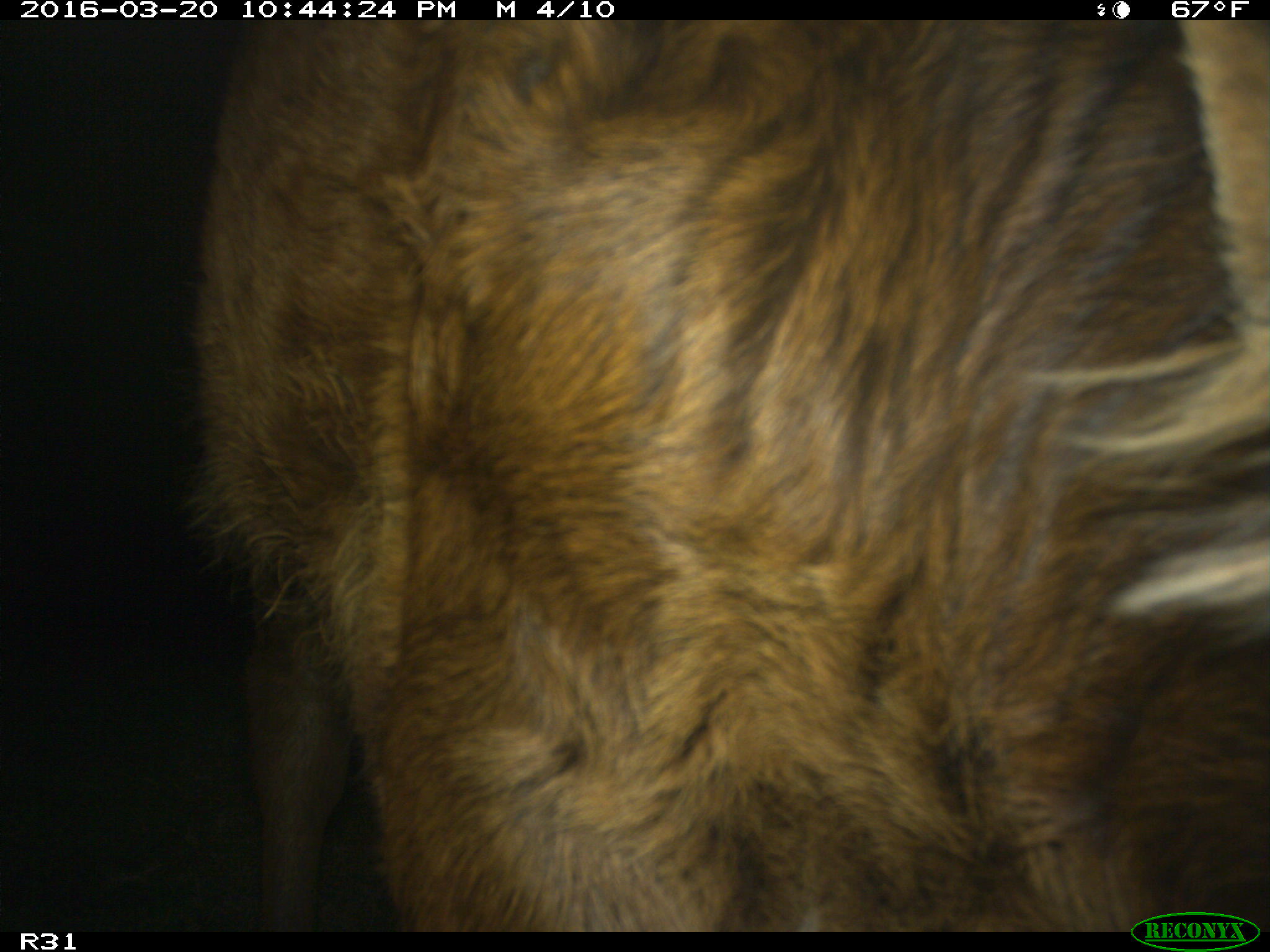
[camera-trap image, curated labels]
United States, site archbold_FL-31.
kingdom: Animalia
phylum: Chordata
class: Mammalia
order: Artiodactyla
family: Bovidae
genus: Bos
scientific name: Bos taurus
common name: domestic cow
Bos taurus (domestic cow).